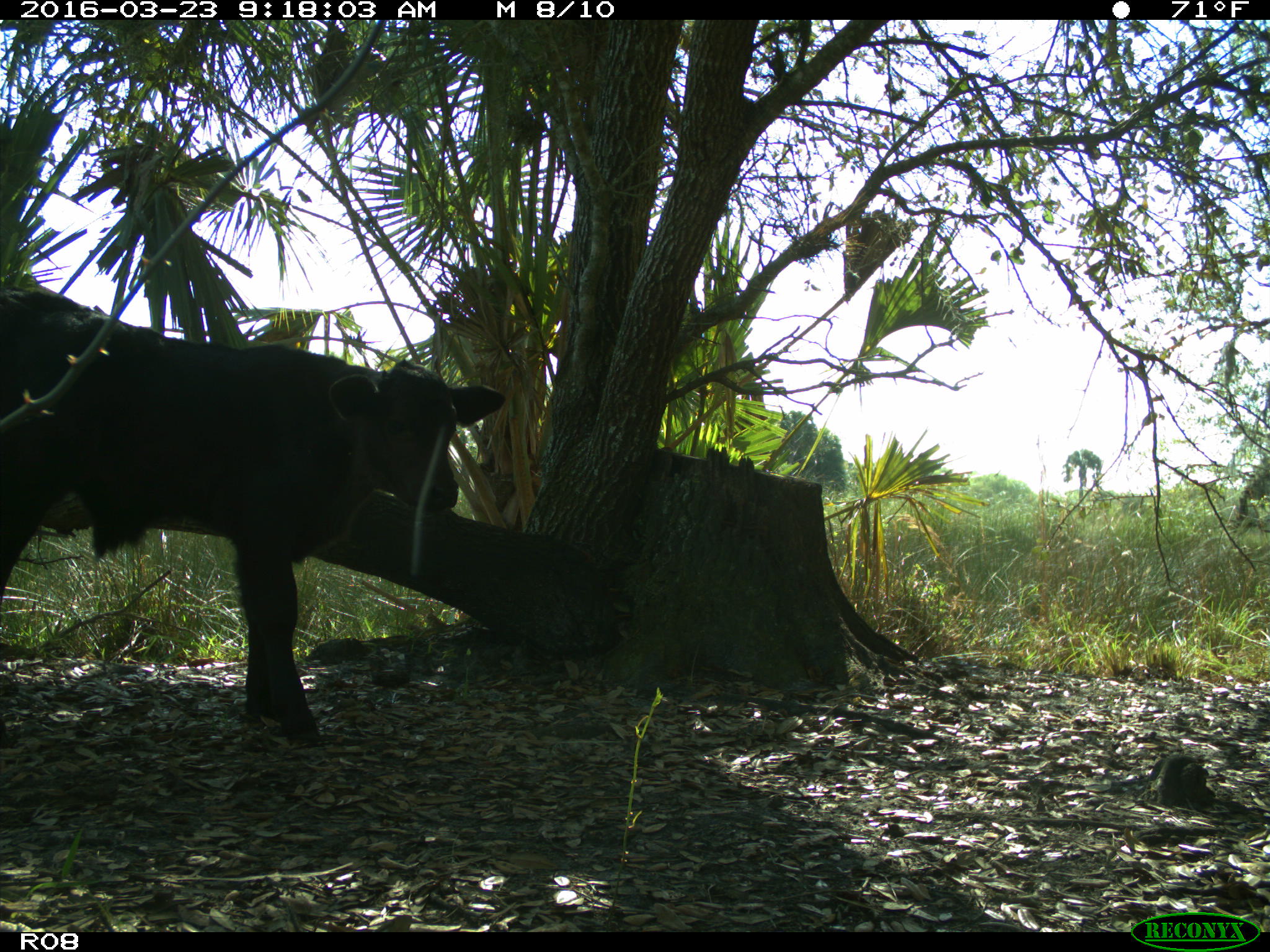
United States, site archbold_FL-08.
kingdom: Animalia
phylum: Chordata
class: Mammalia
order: Artiodactyla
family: Bovidae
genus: Bos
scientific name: Bos taurus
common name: domestic cow